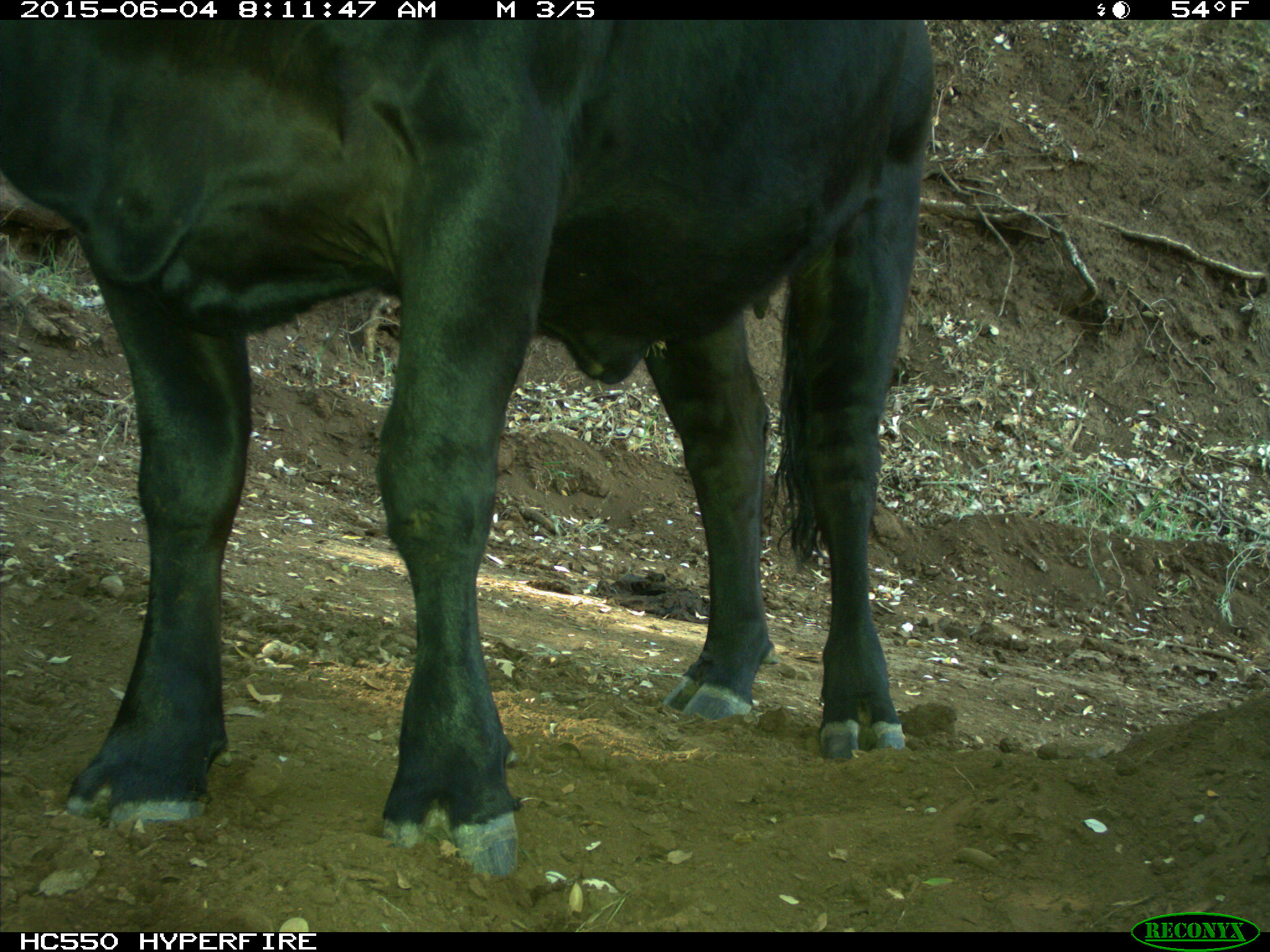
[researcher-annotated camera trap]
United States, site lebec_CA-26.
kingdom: Animalia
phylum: Chordata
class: Mammalia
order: Artiodactyla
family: Bovidae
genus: Bos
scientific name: Bos taurus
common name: domestic cow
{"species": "Bos taurus (domestic cow)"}